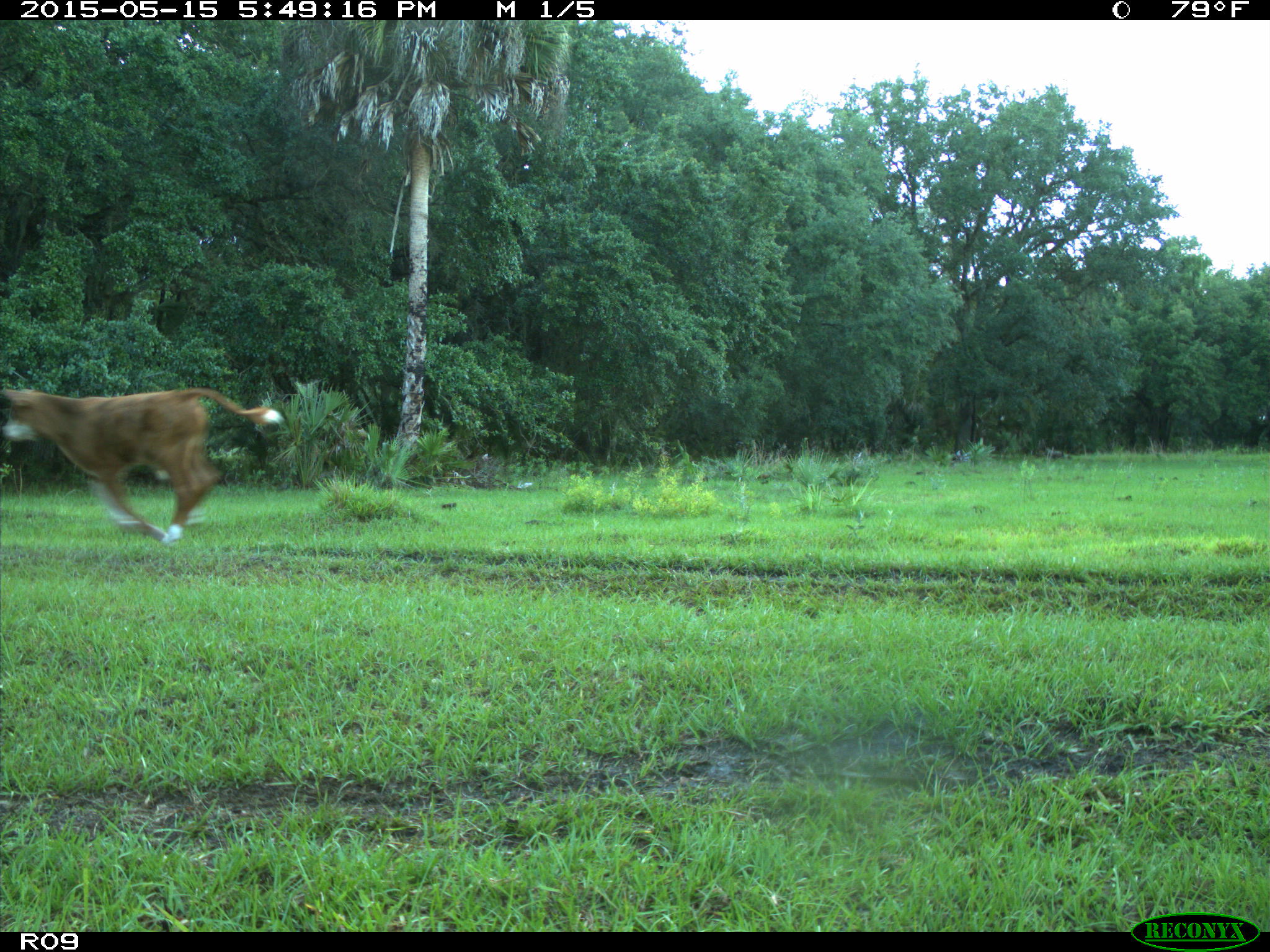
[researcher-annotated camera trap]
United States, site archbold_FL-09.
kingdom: Animalia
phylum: Chordata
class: Mammalia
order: Artiodactyla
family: Bovidae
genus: Bos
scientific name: Bos taurus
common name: domestic cow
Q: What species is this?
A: Bos taurus (domestic cow).